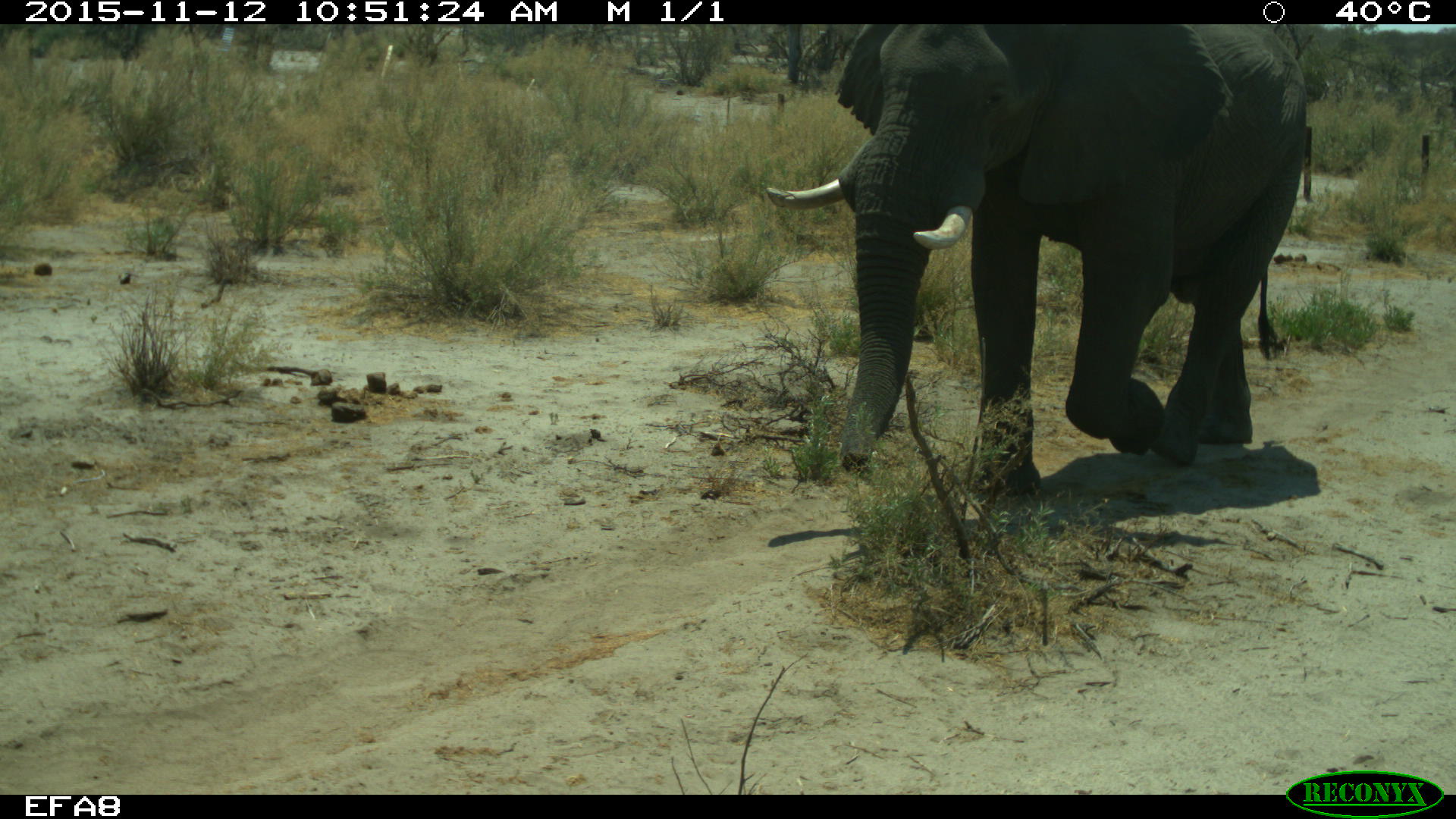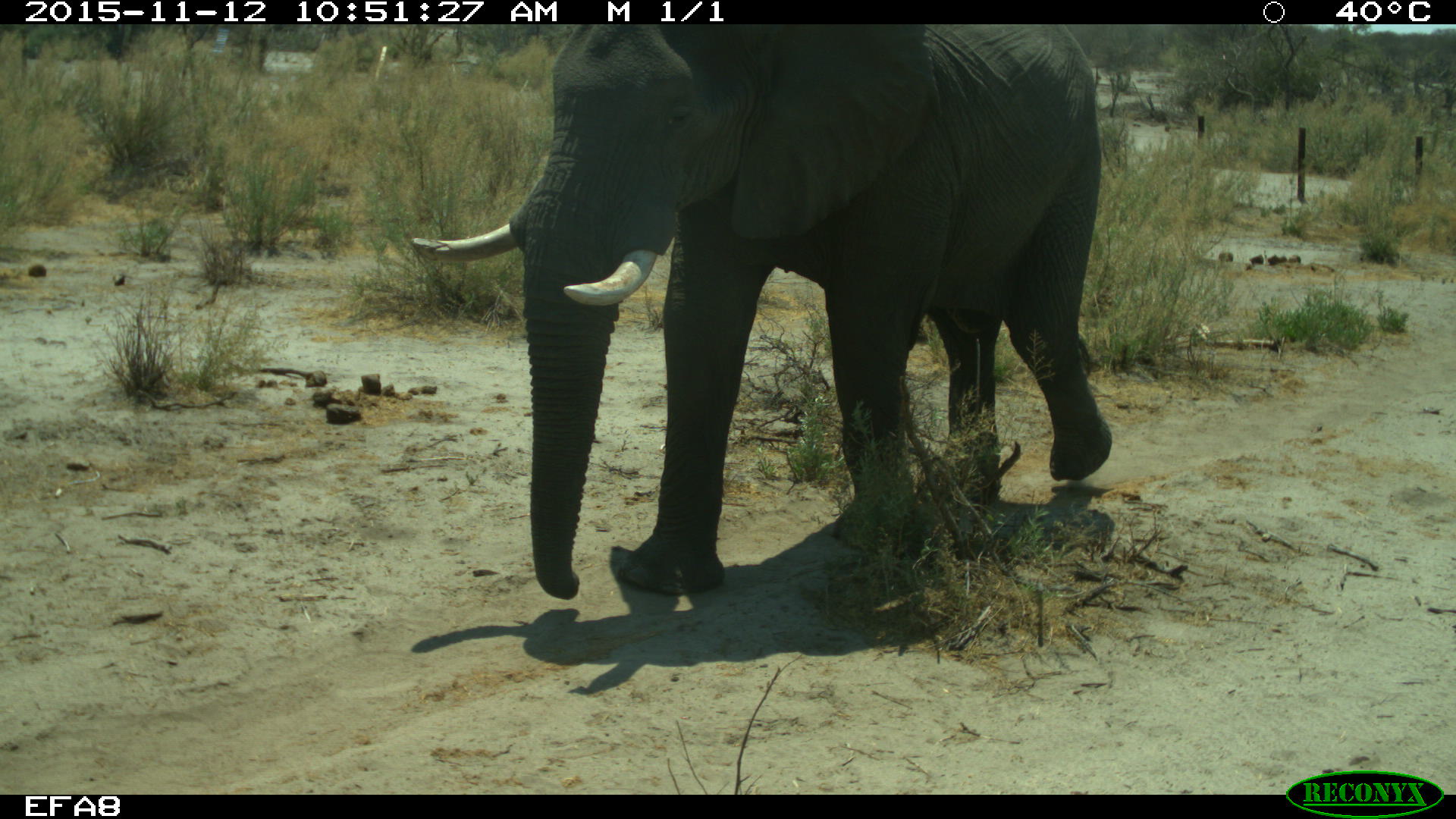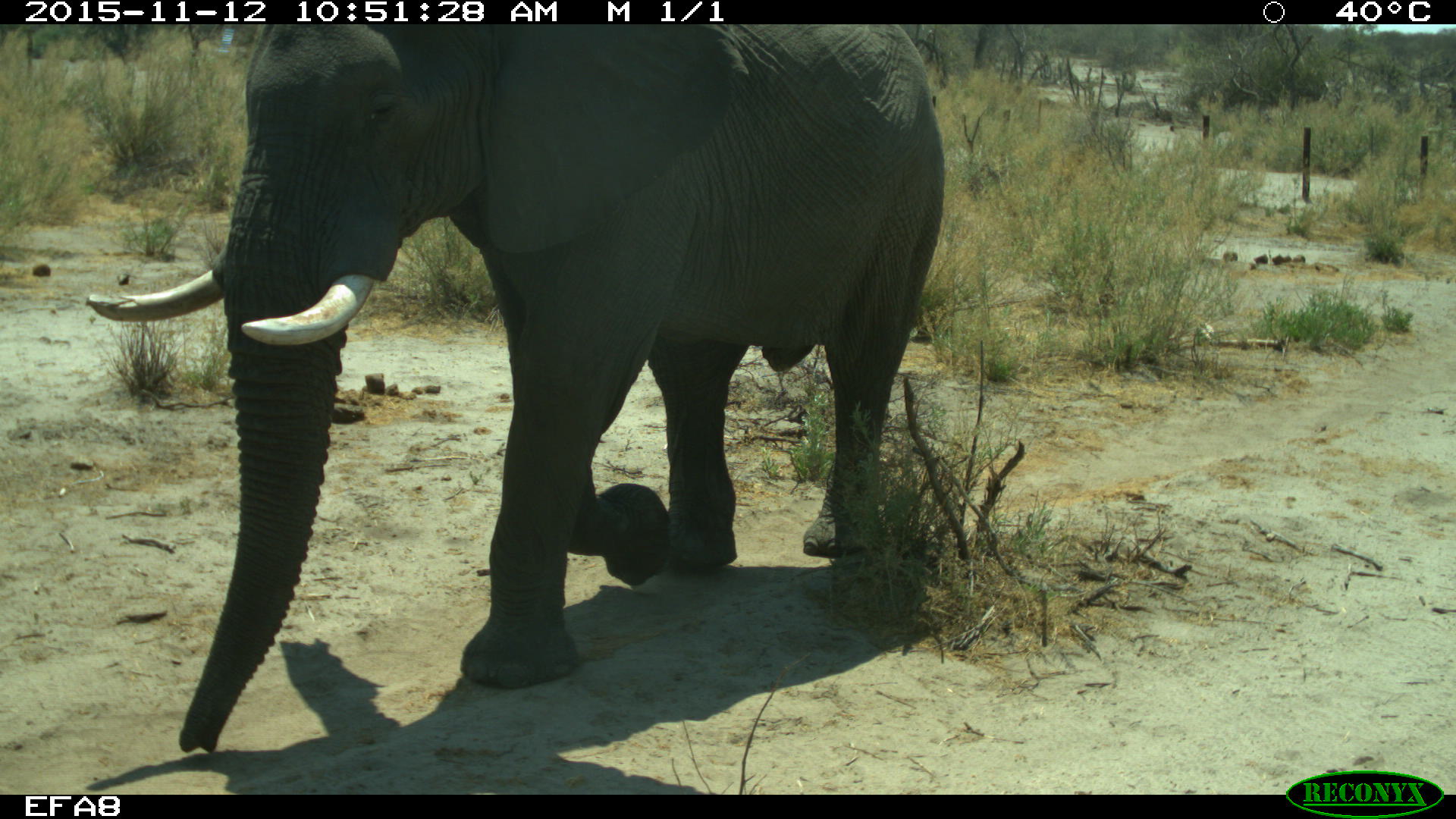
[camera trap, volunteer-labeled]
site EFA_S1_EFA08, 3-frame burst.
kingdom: Animalia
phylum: Chordata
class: Mammalia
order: Proboscidea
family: Elephantidae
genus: Loxodonta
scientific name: Loxodonta africana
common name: african bush elephant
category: elephant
Elephant (african bush elephant) (Loxodonta africana), count 1. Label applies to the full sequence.